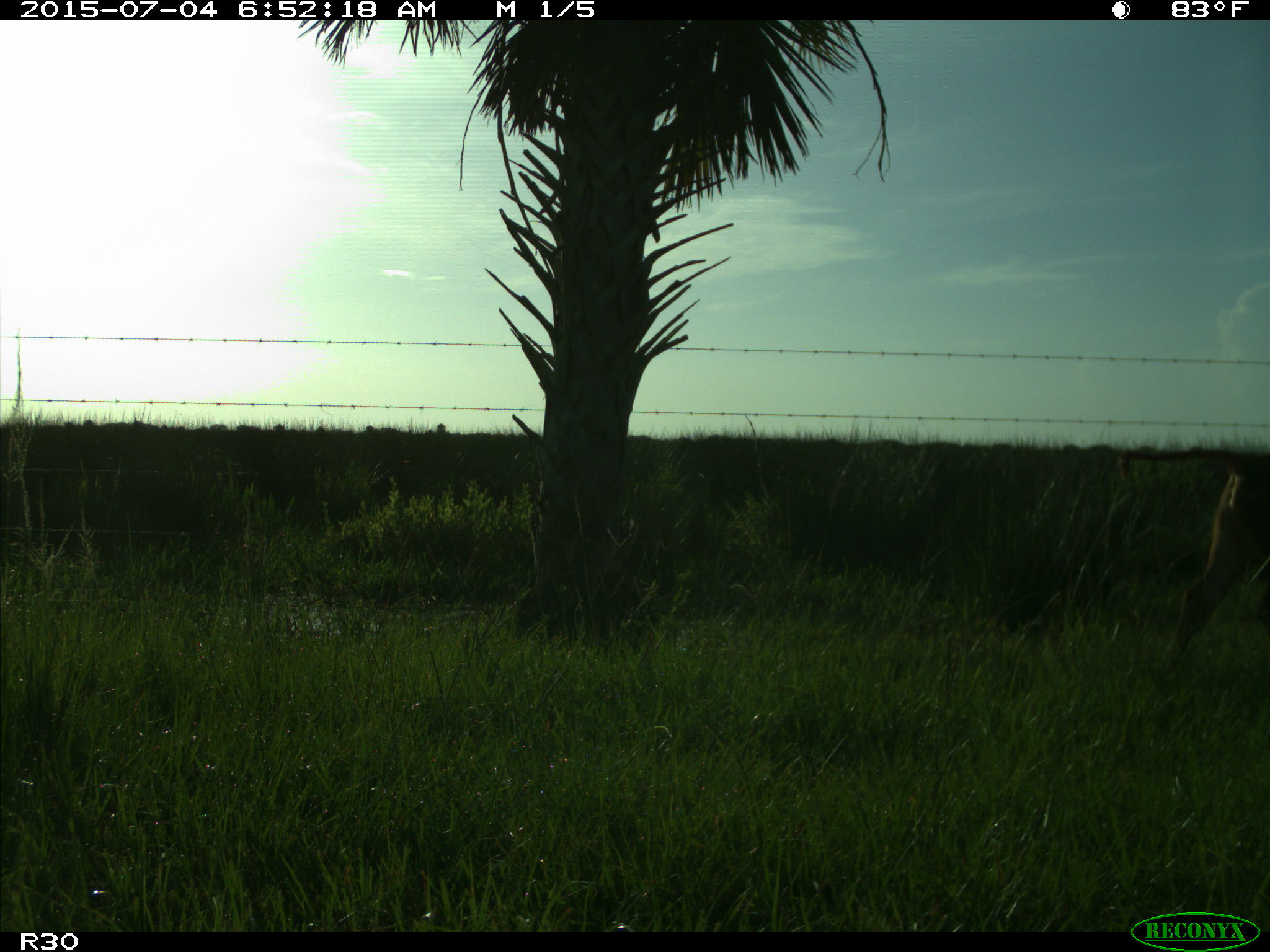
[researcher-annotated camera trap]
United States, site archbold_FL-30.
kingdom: Animalia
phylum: Chordata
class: Mammalia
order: Artiodactyla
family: Bovidae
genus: Bos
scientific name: Bos taurus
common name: domestic cow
Bos taurus (domestic cow).